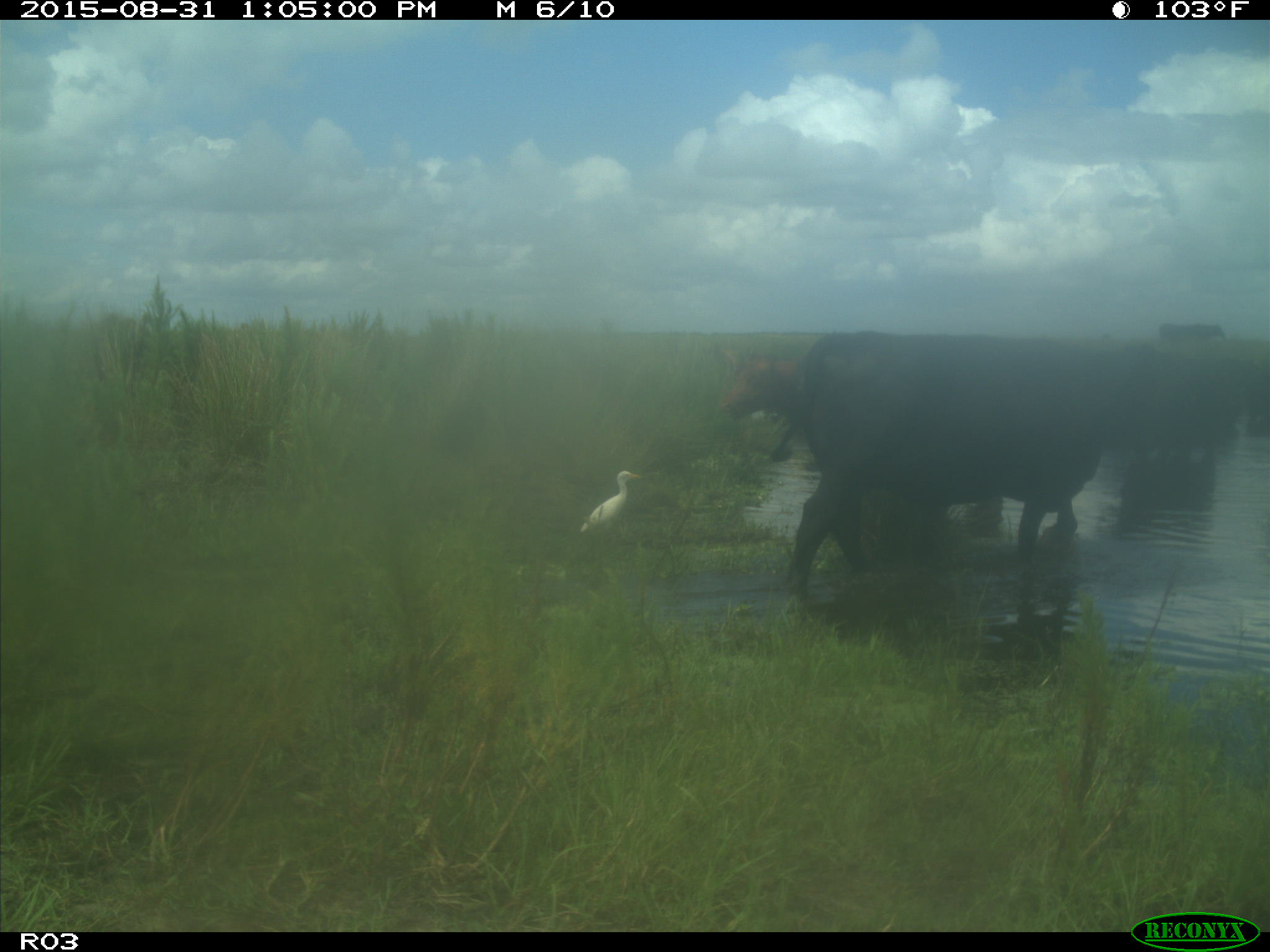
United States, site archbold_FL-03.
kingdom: Animalia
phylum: Chordata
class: Mammalia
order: Artiodactyla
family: Bovidae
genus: Bos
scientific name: Bos taurus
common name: domestic cow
Bos taurus (domestic cow).